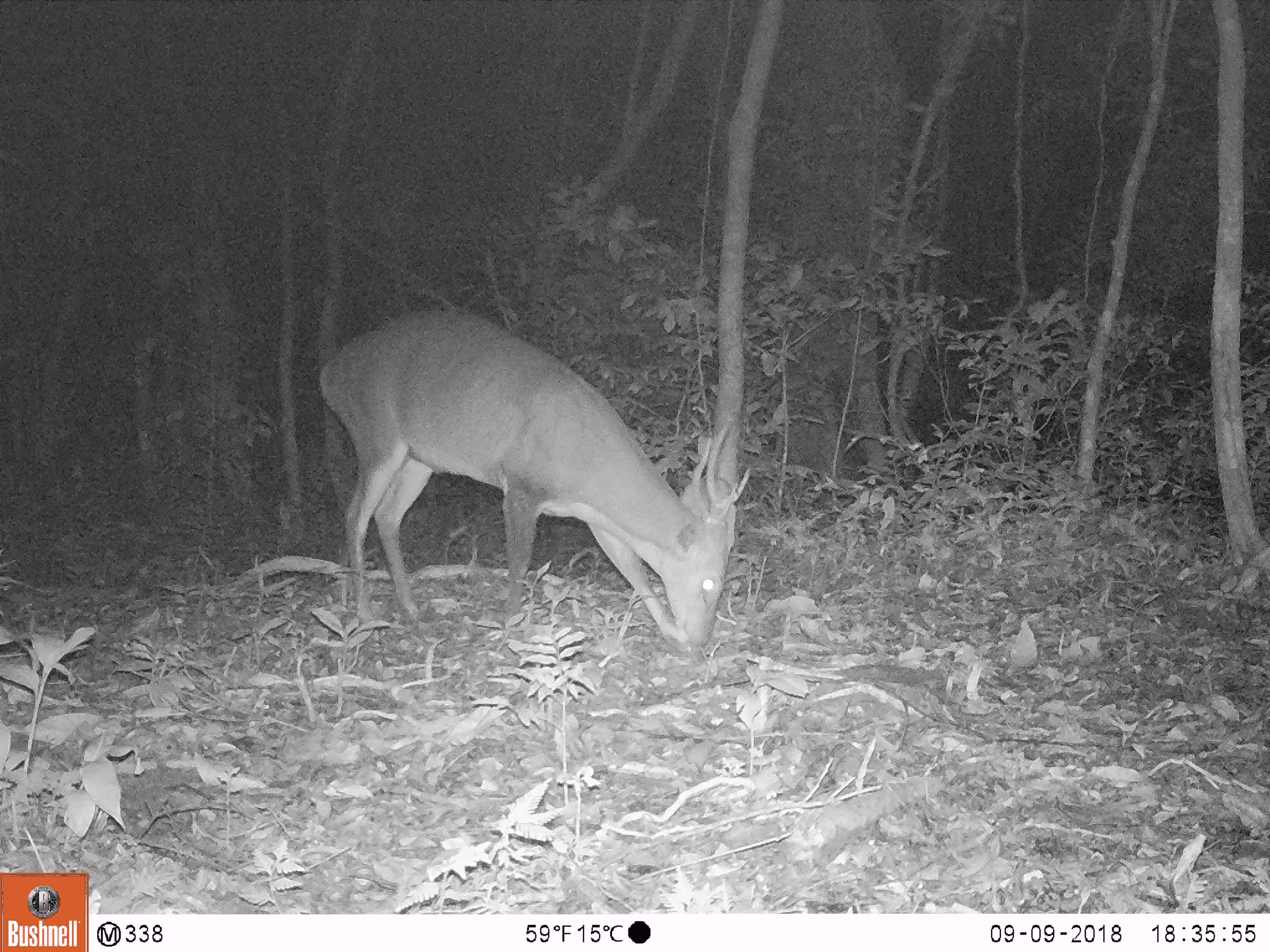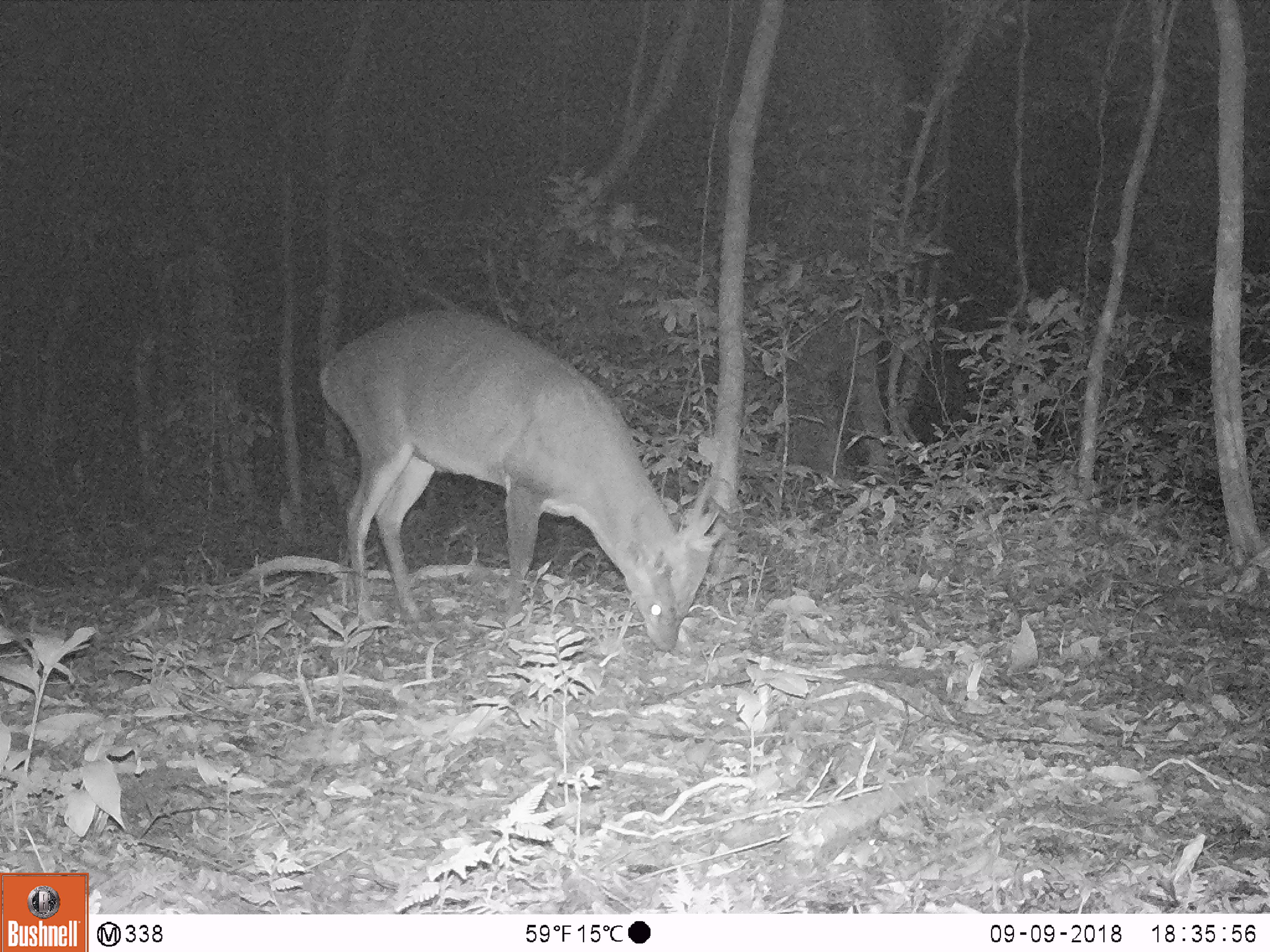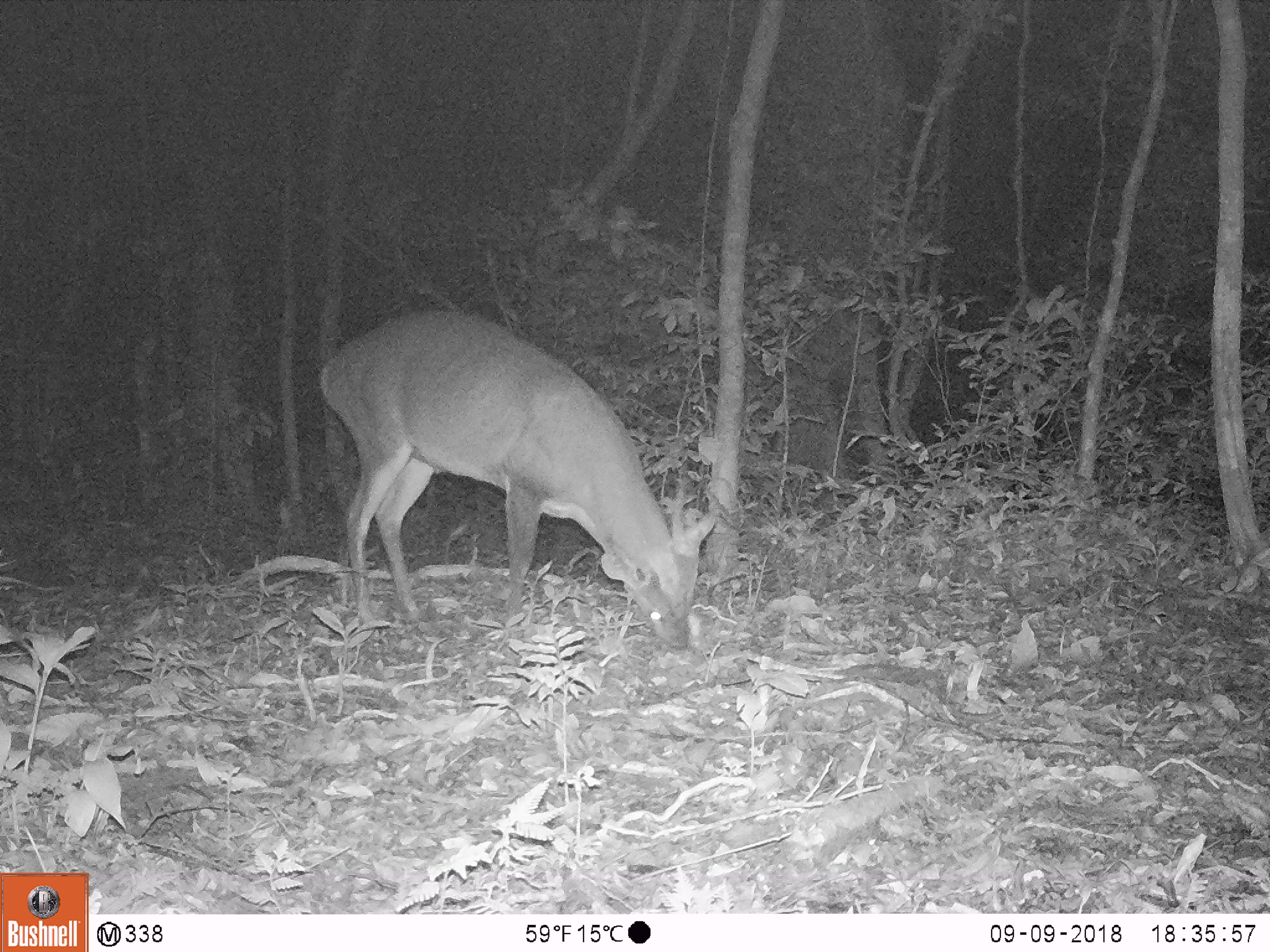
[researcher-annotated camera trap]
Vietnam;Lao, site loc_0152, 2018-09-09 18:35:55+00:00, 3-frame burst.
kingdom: Animalia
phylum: Chordata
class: Mammalia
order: Artiodactyla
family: Cervidae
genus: Muntiacus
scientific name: Muntiacus vuquangensis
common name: large-antlered muntjac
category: large antlered muntjac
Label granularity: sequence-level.